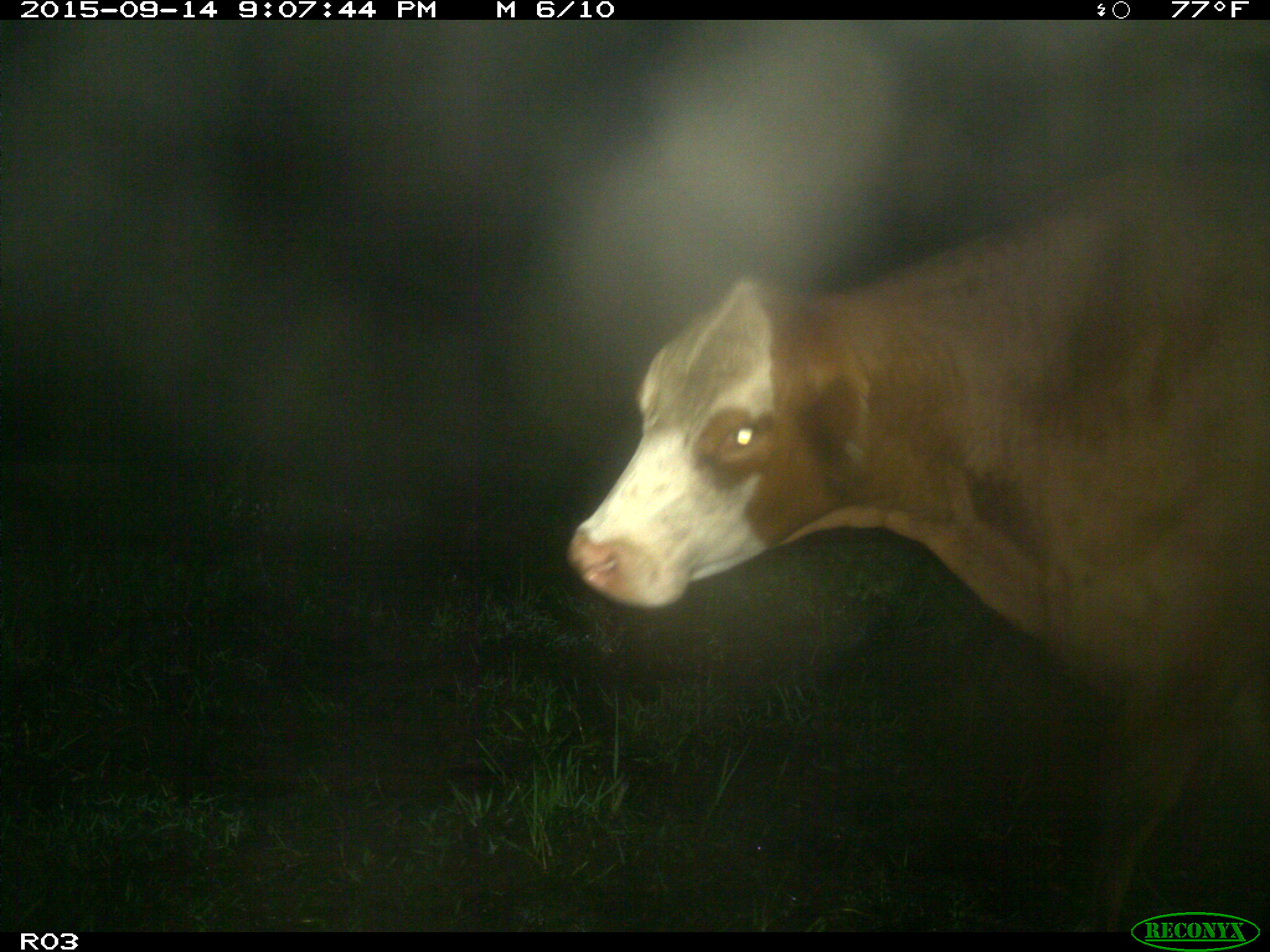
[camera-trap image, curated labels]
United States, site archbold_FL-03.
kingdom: Animalia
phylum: Chordata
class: Mammalia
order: Artiodactyla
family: Bovidae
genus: Bos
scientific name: Bos taurus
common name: domestic cow